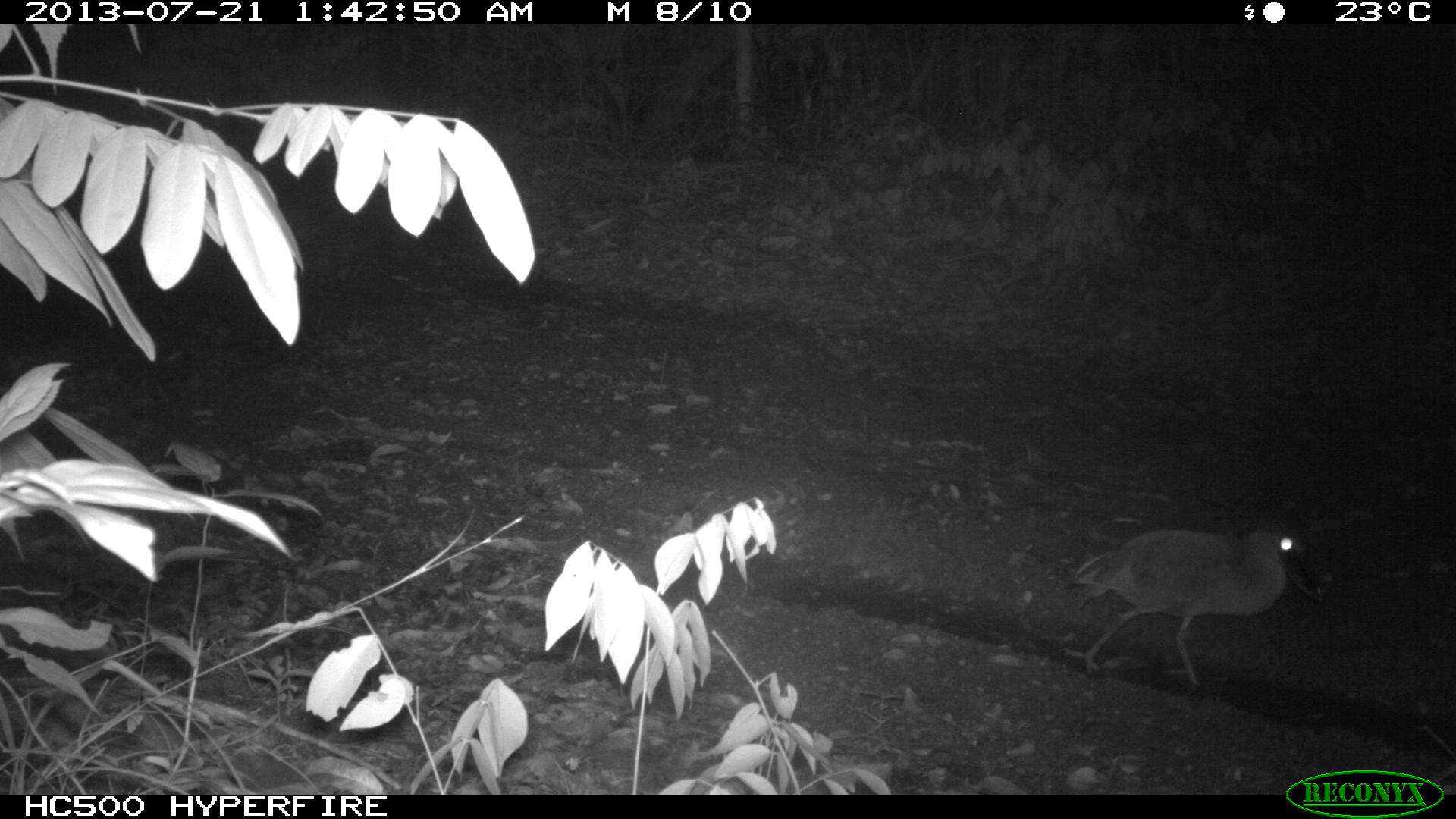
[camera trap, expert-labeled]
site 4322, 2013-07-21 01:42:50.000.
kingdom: Animalia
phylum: Chordata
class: Aves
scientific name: Aves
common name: bird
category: ave desconocida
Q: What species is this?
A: Ave desconocida (bird) (Aves).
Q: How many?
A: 1.